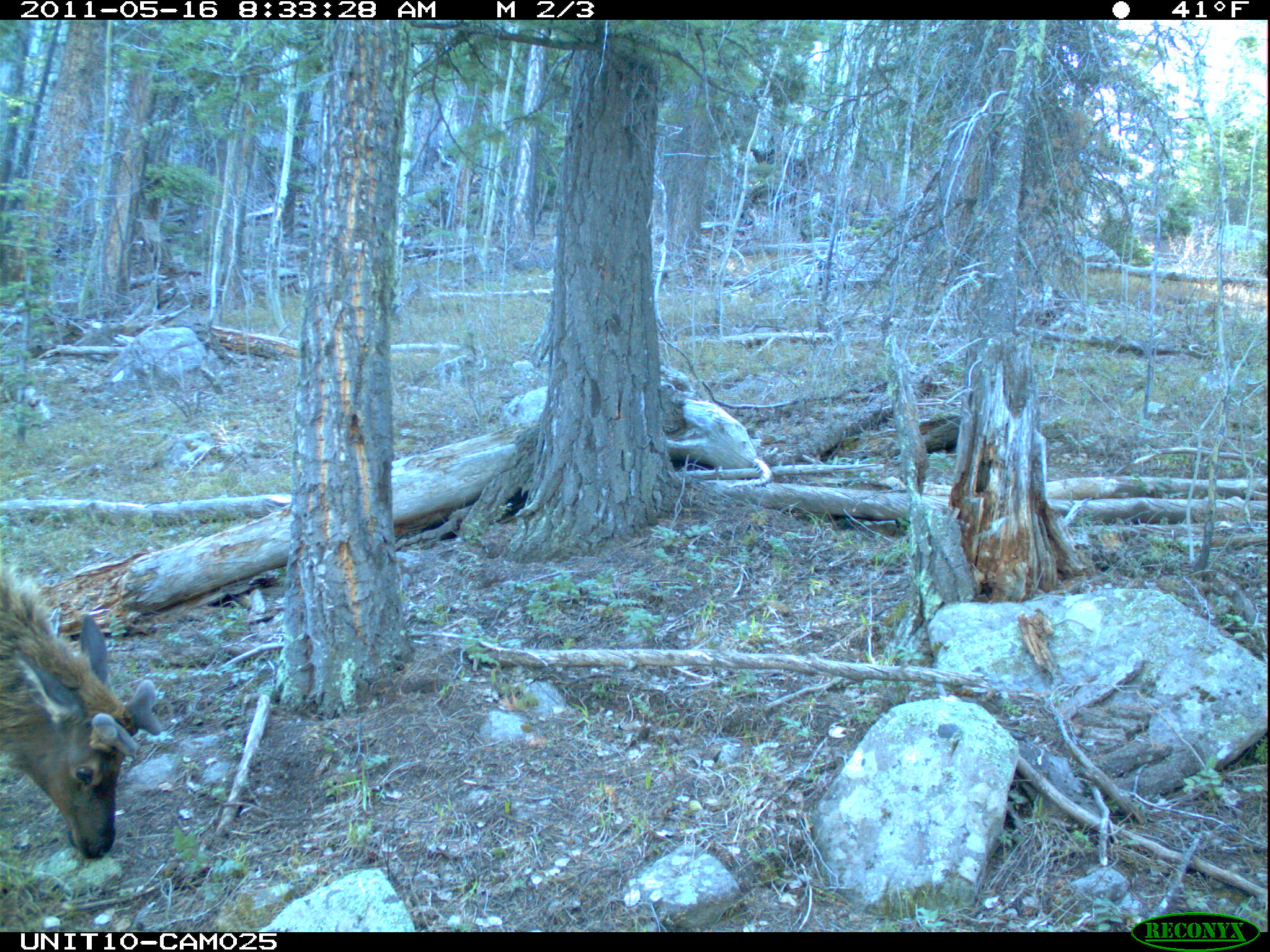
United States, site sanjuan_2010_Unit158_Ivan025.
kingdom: Animalia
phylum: Chordata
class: Mammalia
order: Artiodactyla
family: Cervidae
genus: Cervus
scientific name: Cervus elaphus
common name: red deer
Cervus elaphus (red deer).